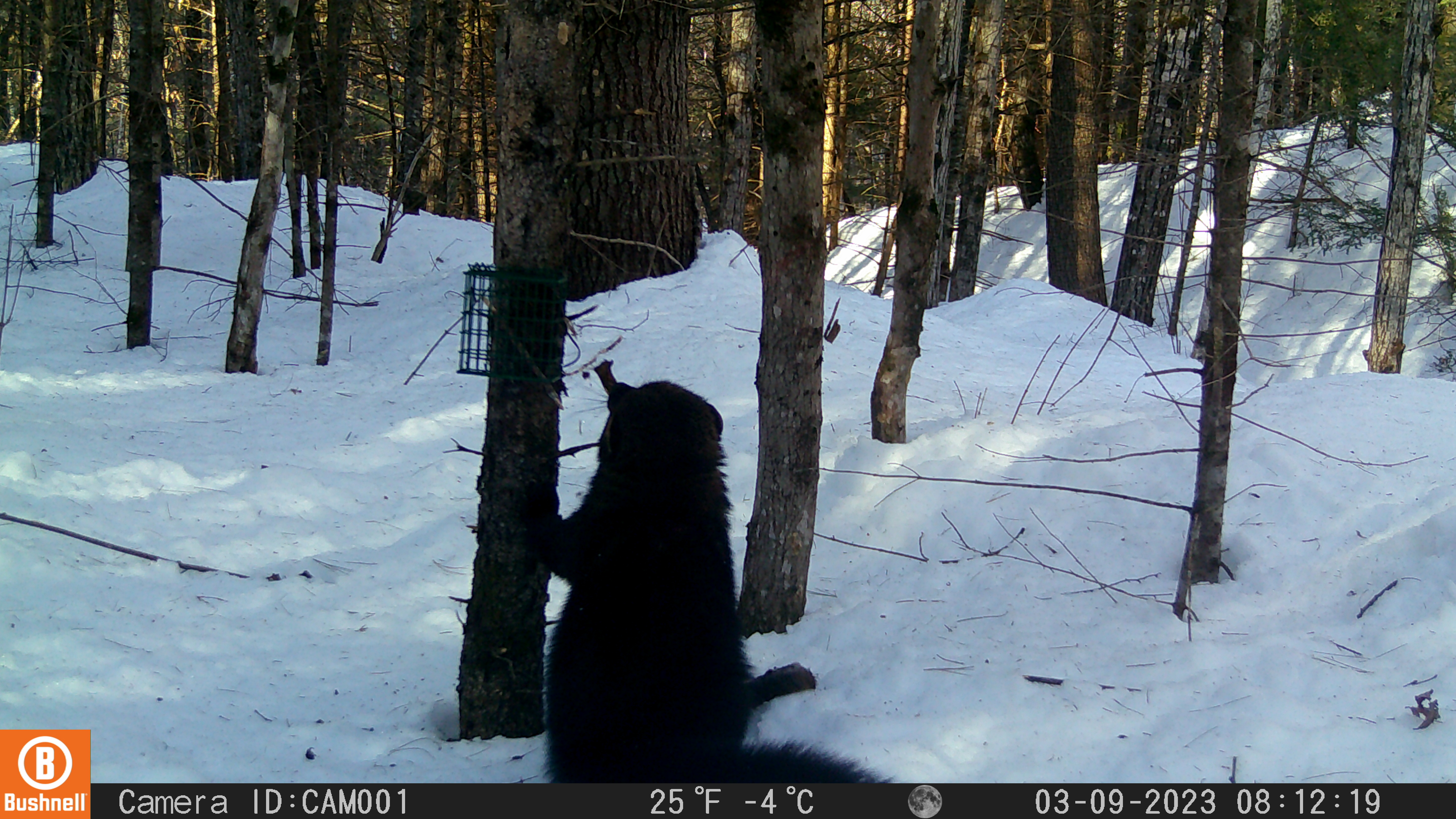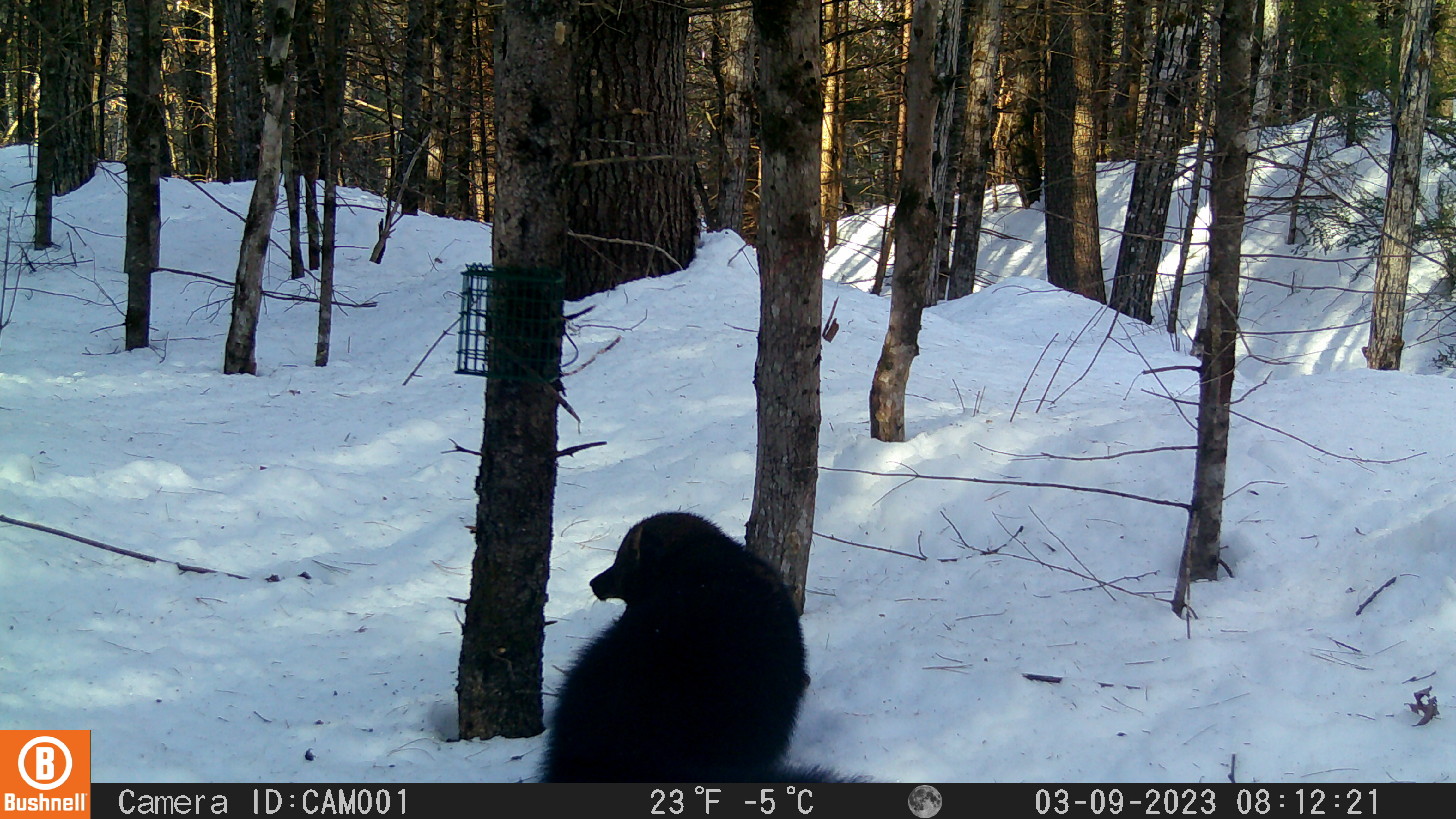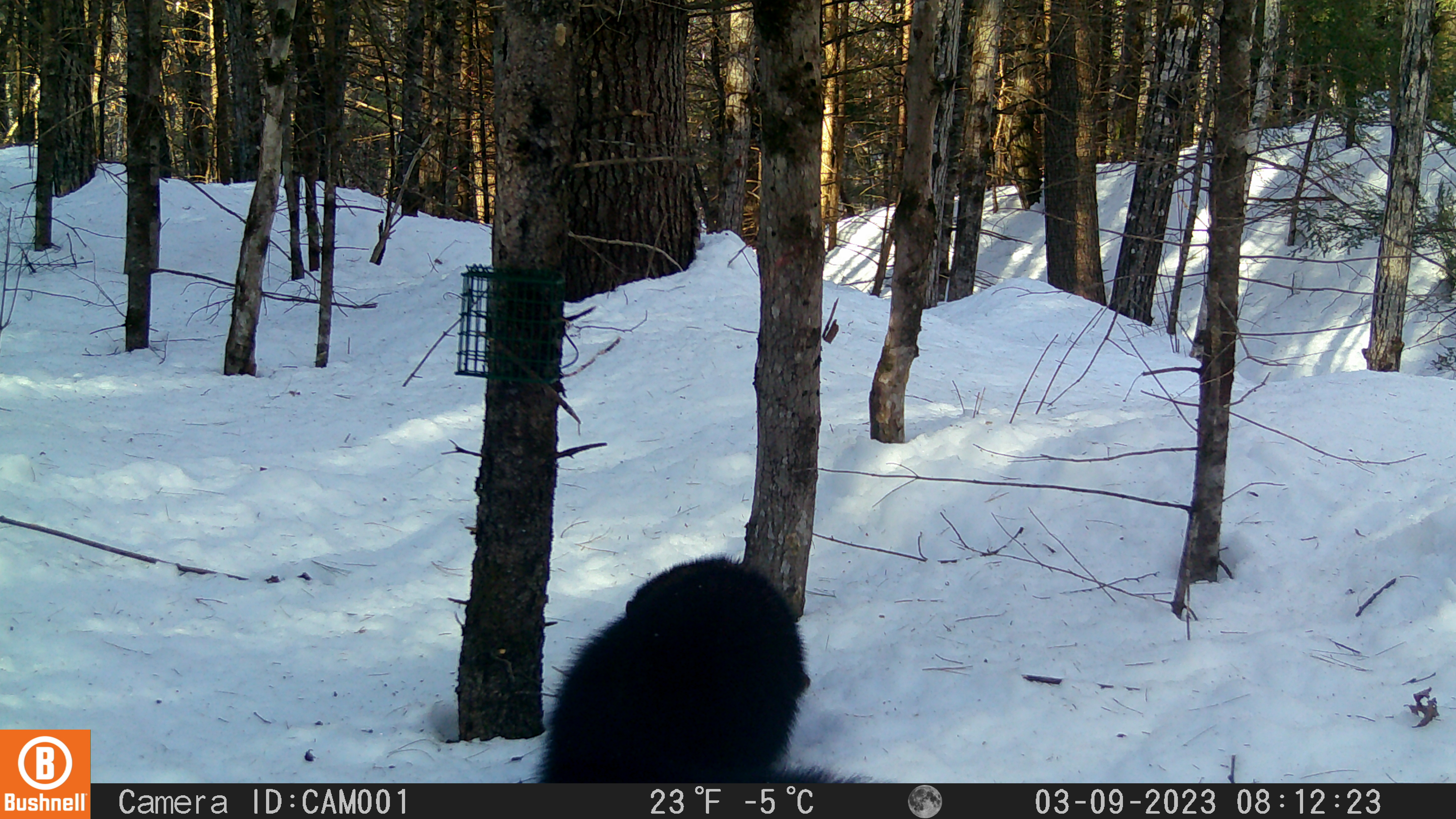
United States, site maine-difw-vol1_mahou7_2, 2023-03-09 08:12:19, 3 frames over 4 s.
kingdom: Animalia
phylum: Chordata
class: Mammalia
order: Carnivora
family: Mustelidae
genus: Pekania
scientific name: Pekania pennanti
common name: fisher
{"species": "fisher (Pekania pennanti)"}